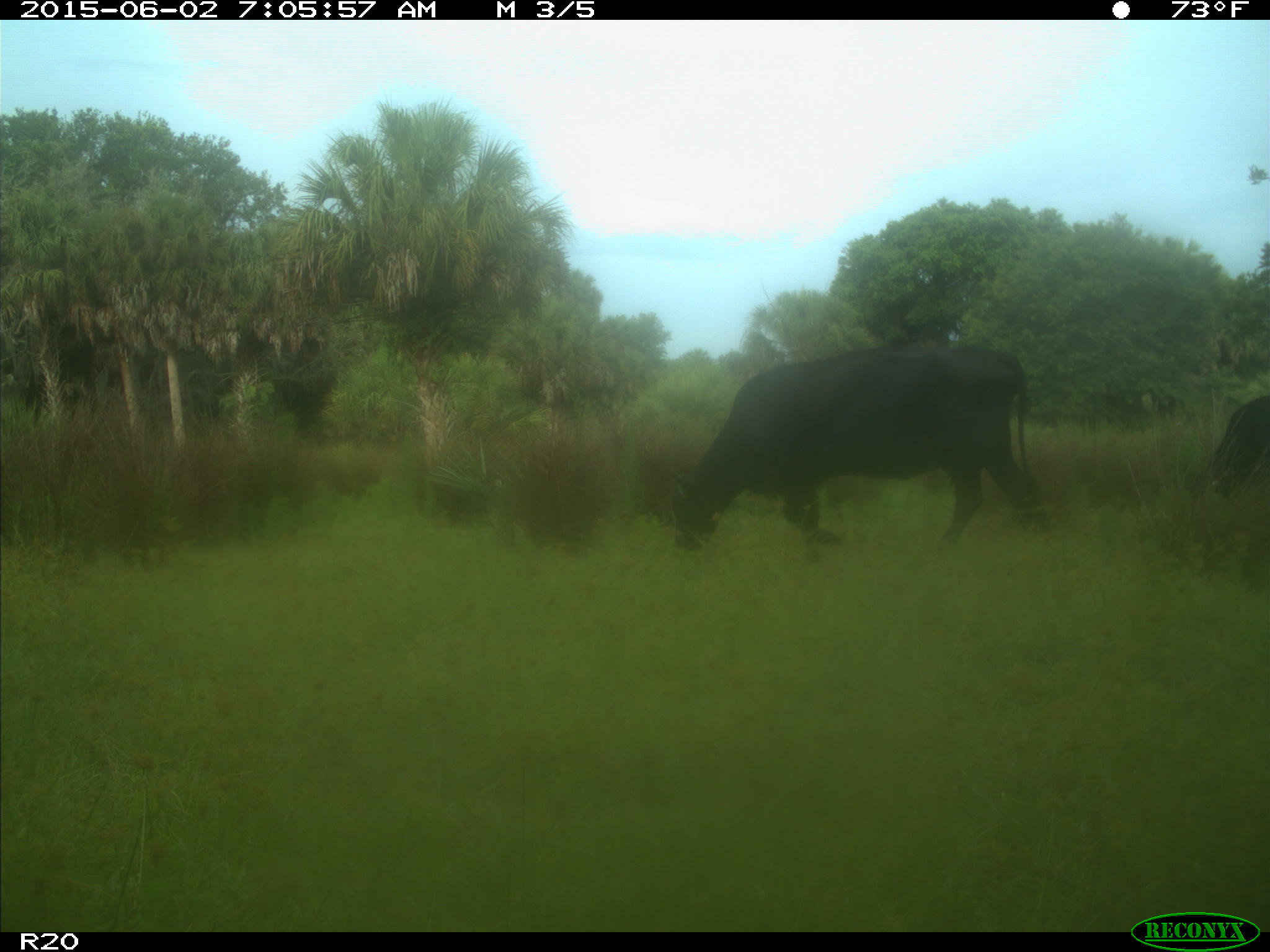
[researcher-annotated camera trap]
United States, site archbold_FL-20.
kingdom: Animalia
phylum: Chordata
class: Mammalia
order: Artiodactyla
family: Bovidae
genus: Bos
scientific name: Bos taurus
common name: domestic cow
Bos taurus (domestic cow).